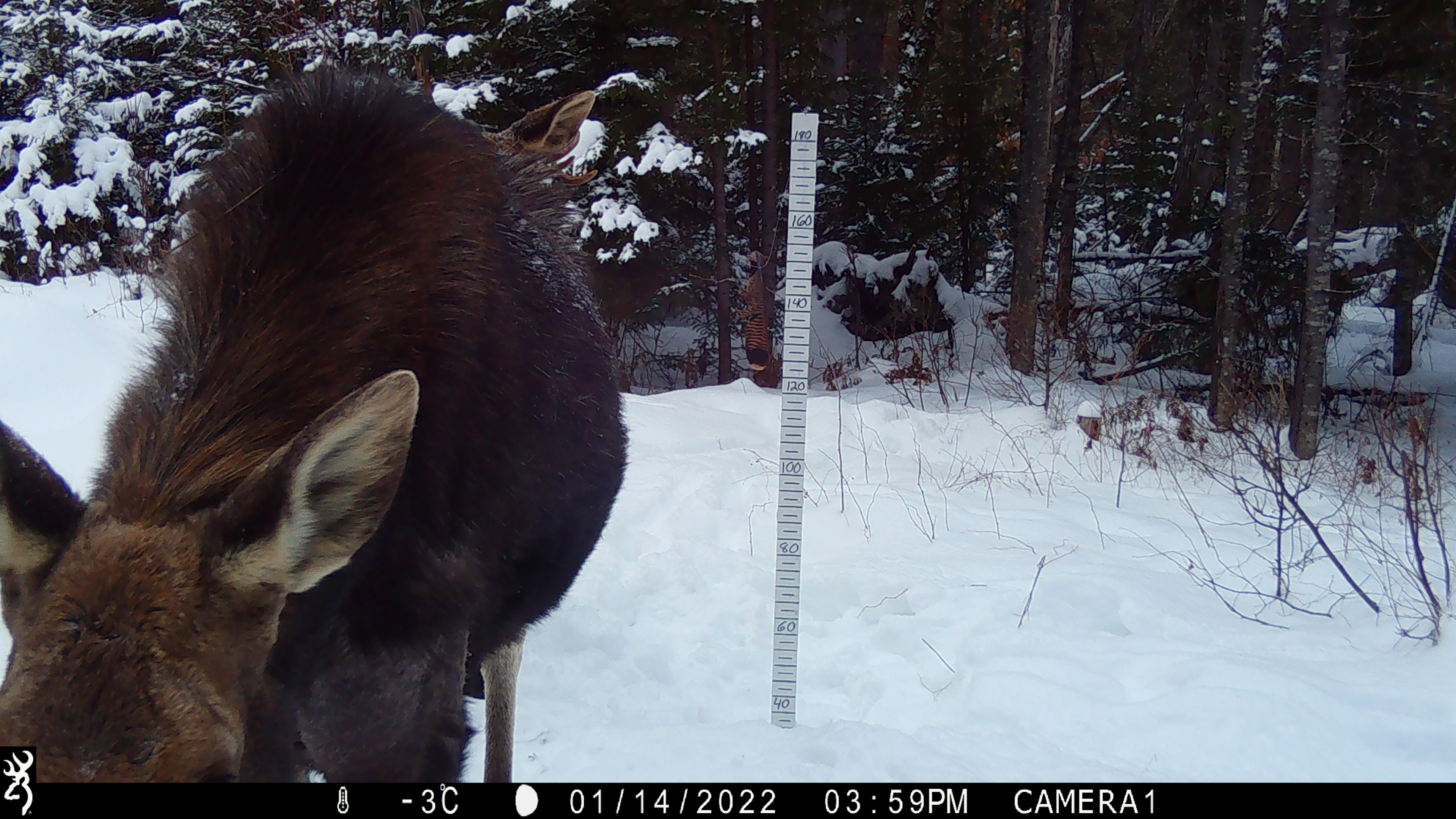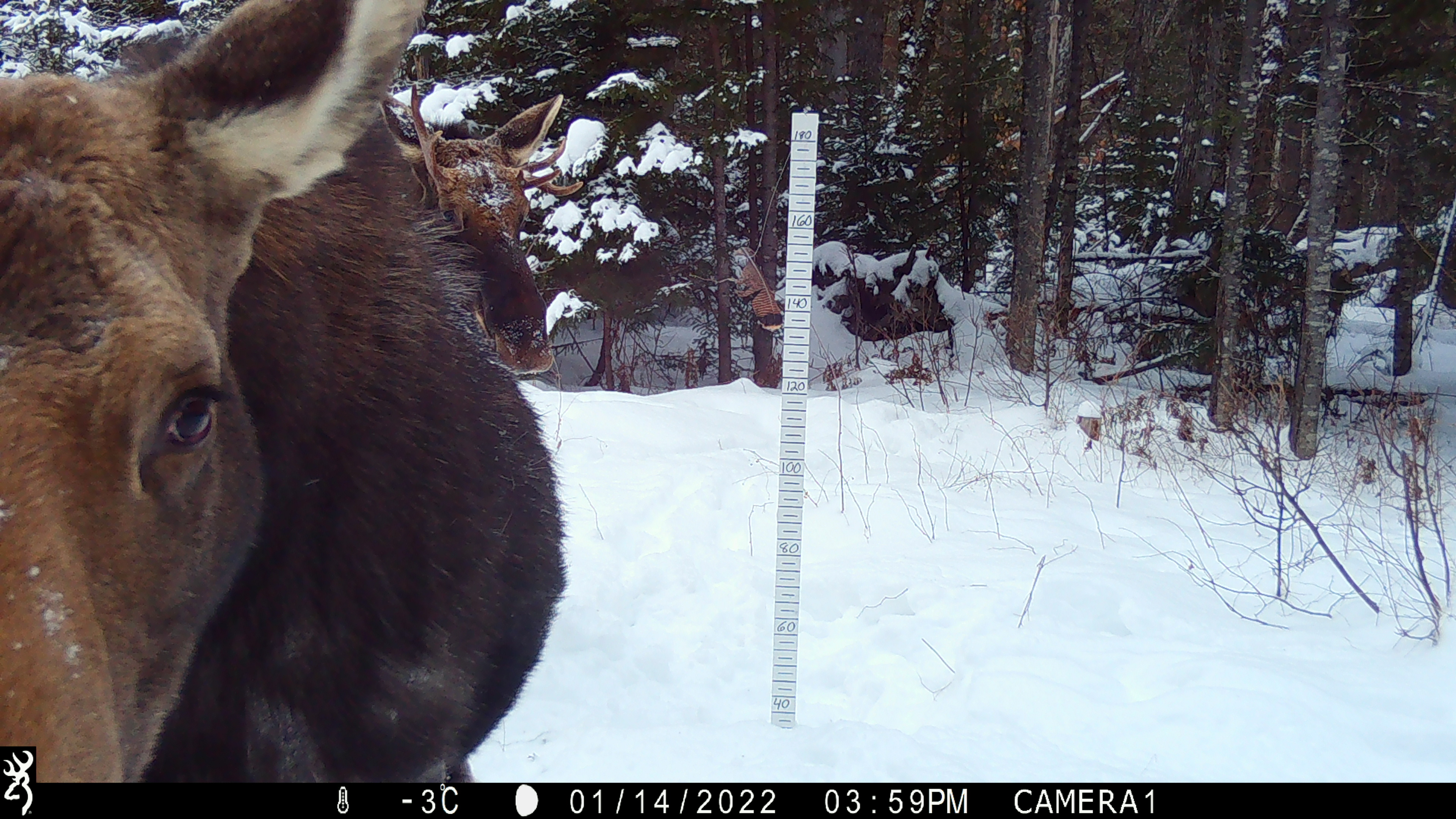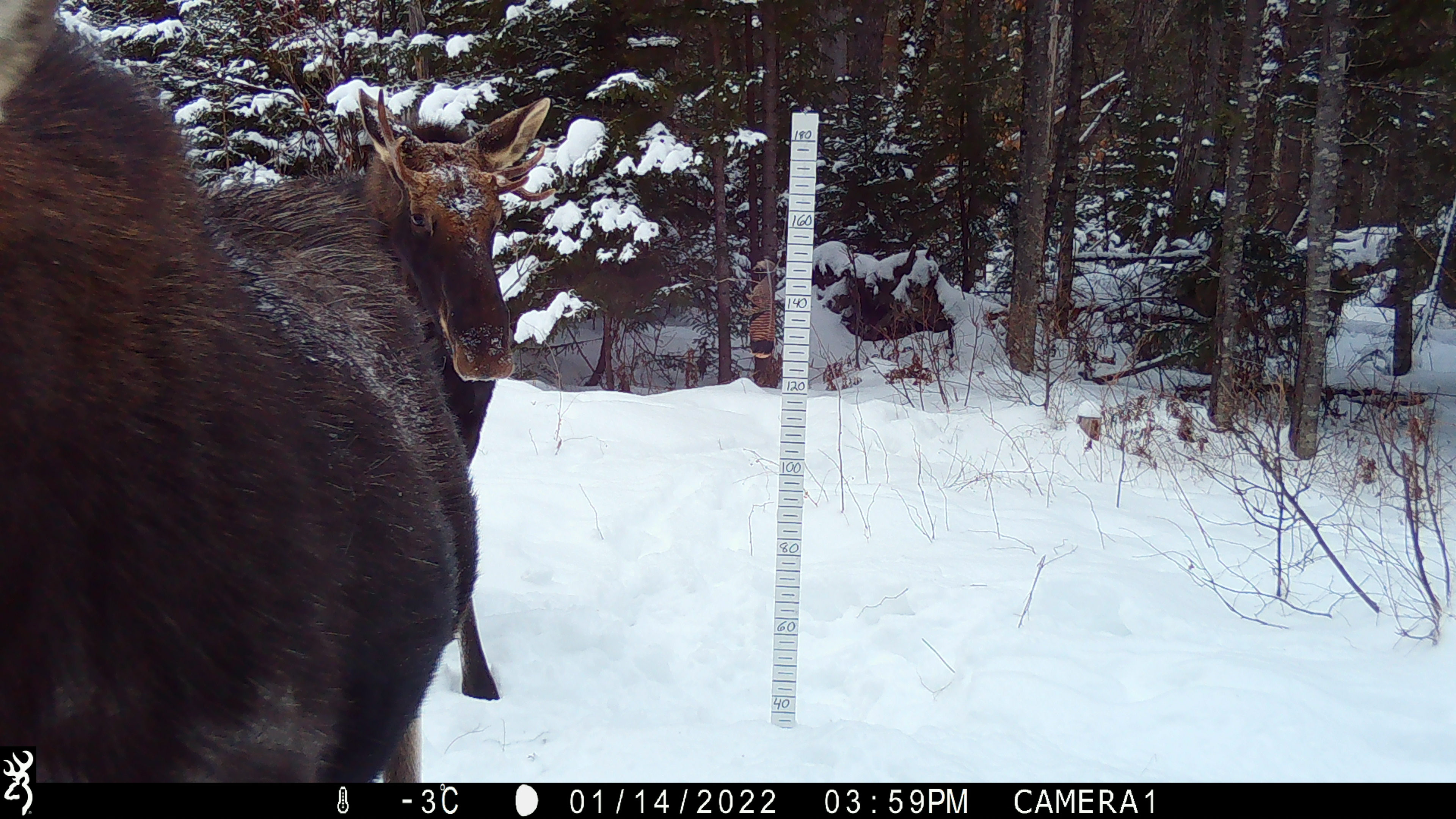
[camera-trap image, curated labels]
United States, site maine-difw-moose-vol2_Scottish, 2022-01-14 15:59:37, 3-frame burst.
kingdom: Animalia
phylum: Chordata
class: Mammalia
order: Artiodactyla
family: Cervidae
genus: Alces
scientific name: Alces alces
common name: moose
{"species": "moose (Alces alces)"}